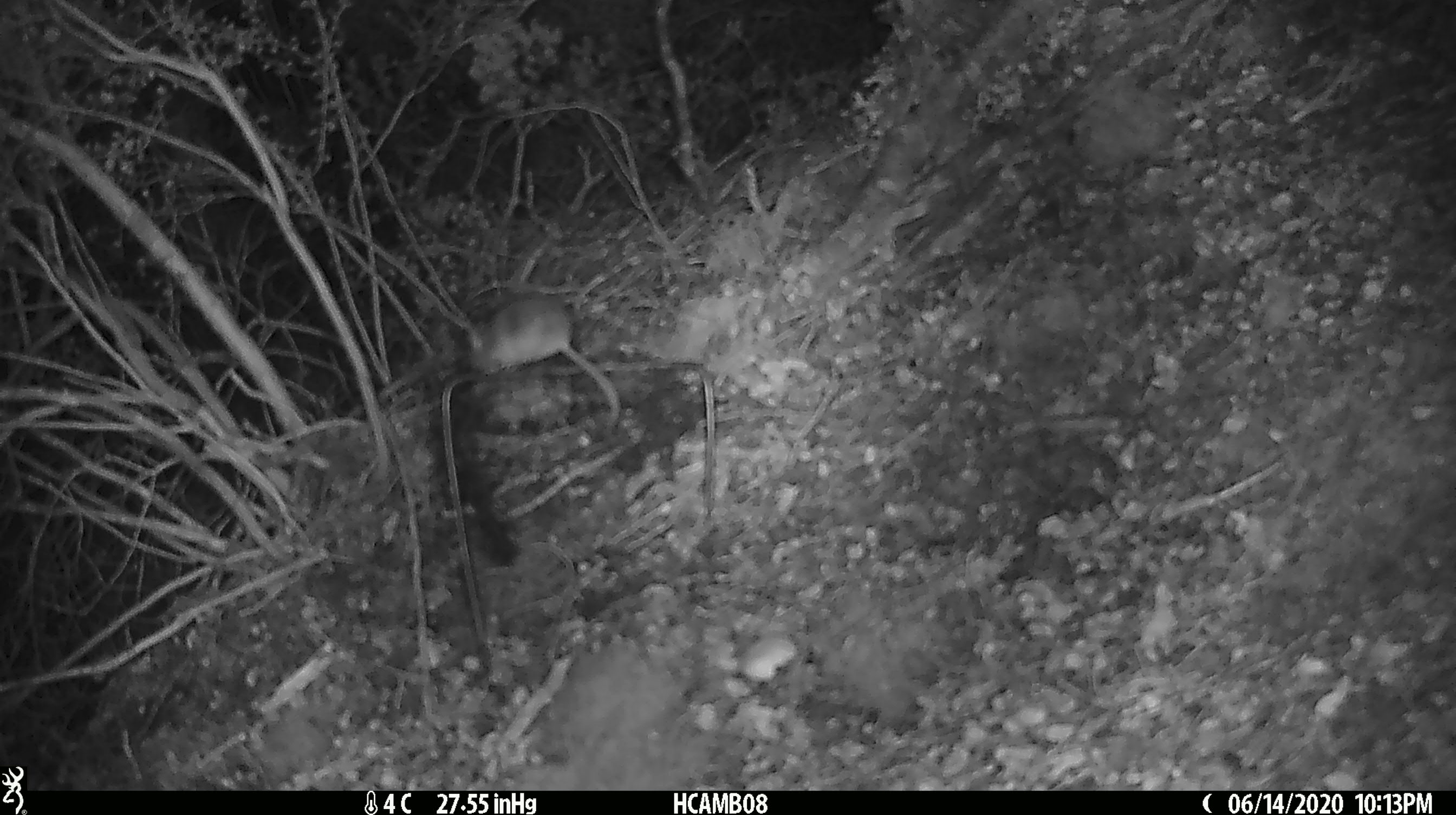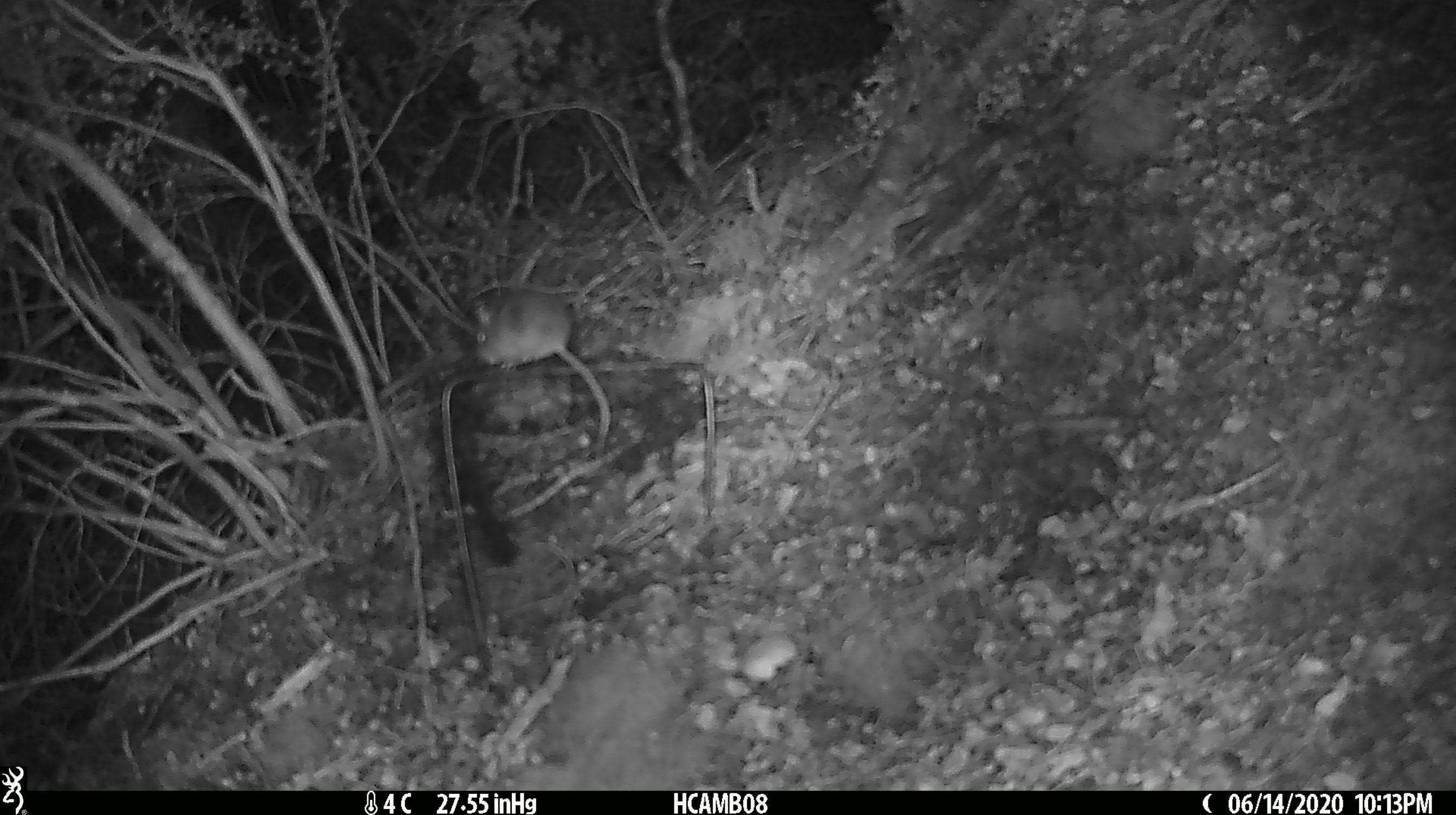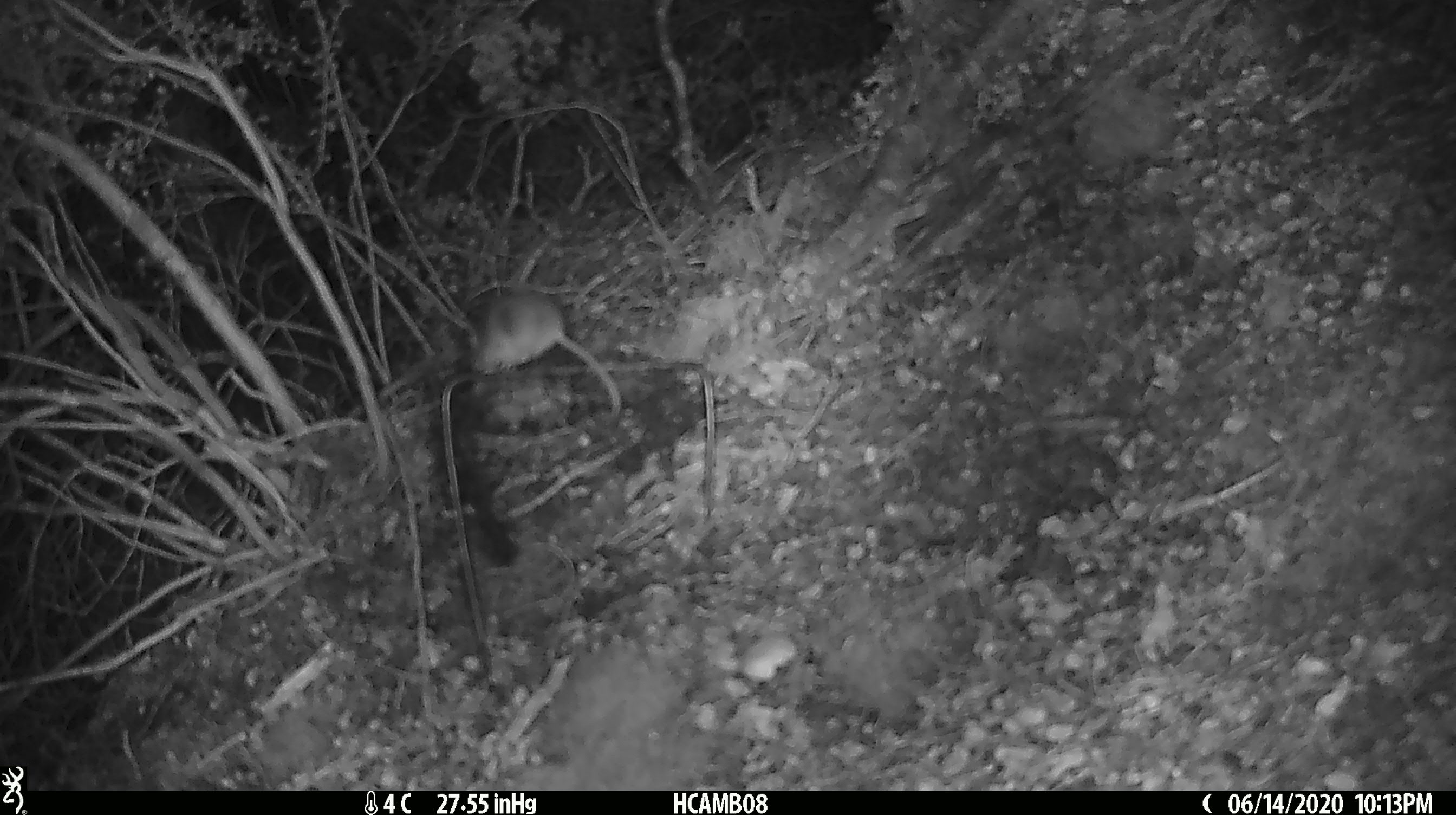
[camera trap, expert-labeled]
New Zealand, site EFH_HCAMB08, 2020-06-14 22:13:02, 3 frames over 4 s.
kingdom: Animalia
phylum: Chordata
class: Mammalia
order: Rodentia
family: Muridae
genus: Mus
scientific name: Mus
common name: mouse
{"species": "mouse (Mus)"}